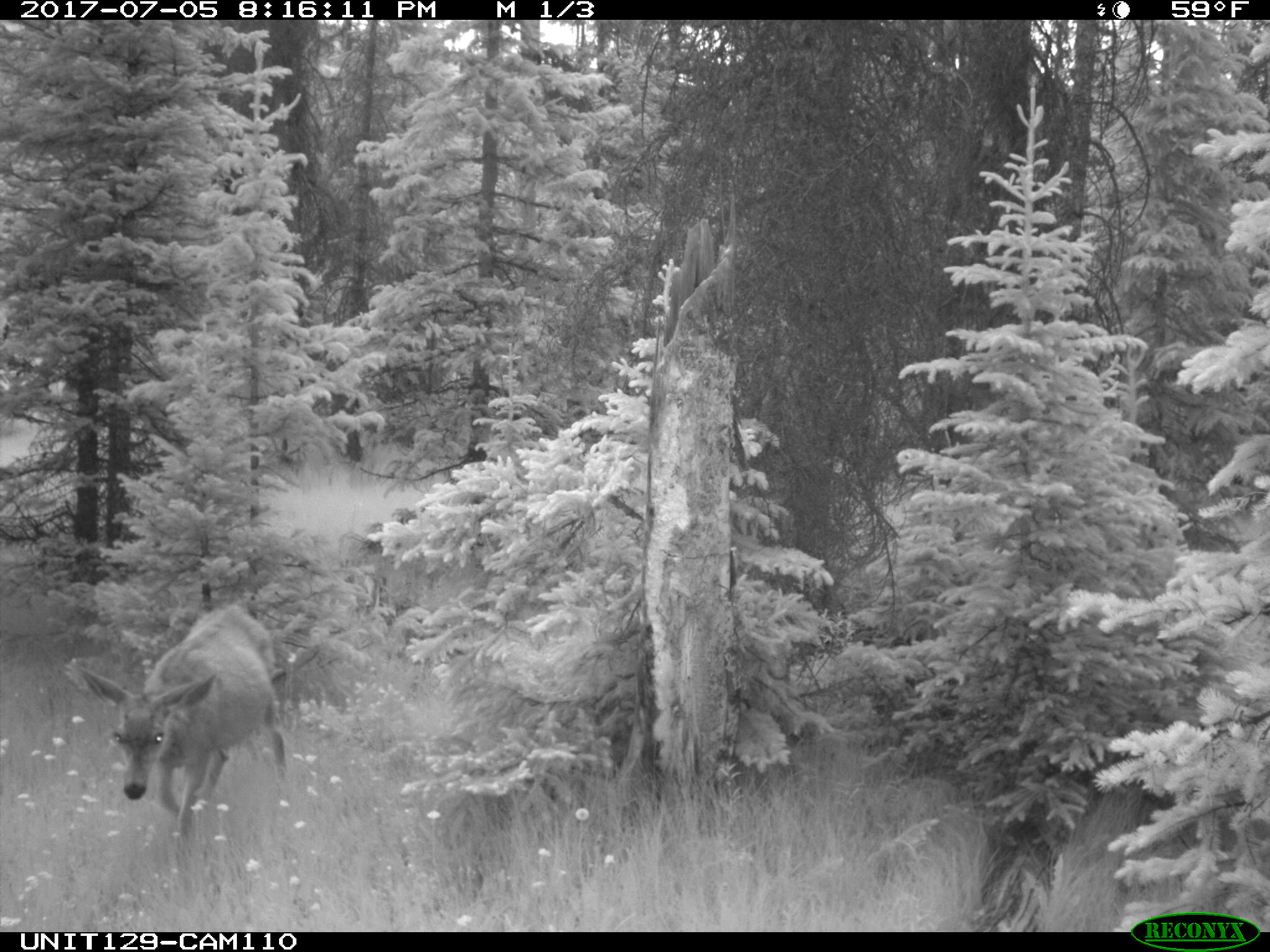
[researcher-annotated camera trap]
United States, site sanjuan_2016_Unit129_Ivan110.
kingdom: Animalia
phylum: Chordata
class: Mammalia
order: Artiodactyla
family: Cervidae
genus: Odocoileus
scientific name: Odocoileus hemionus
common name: mule deer